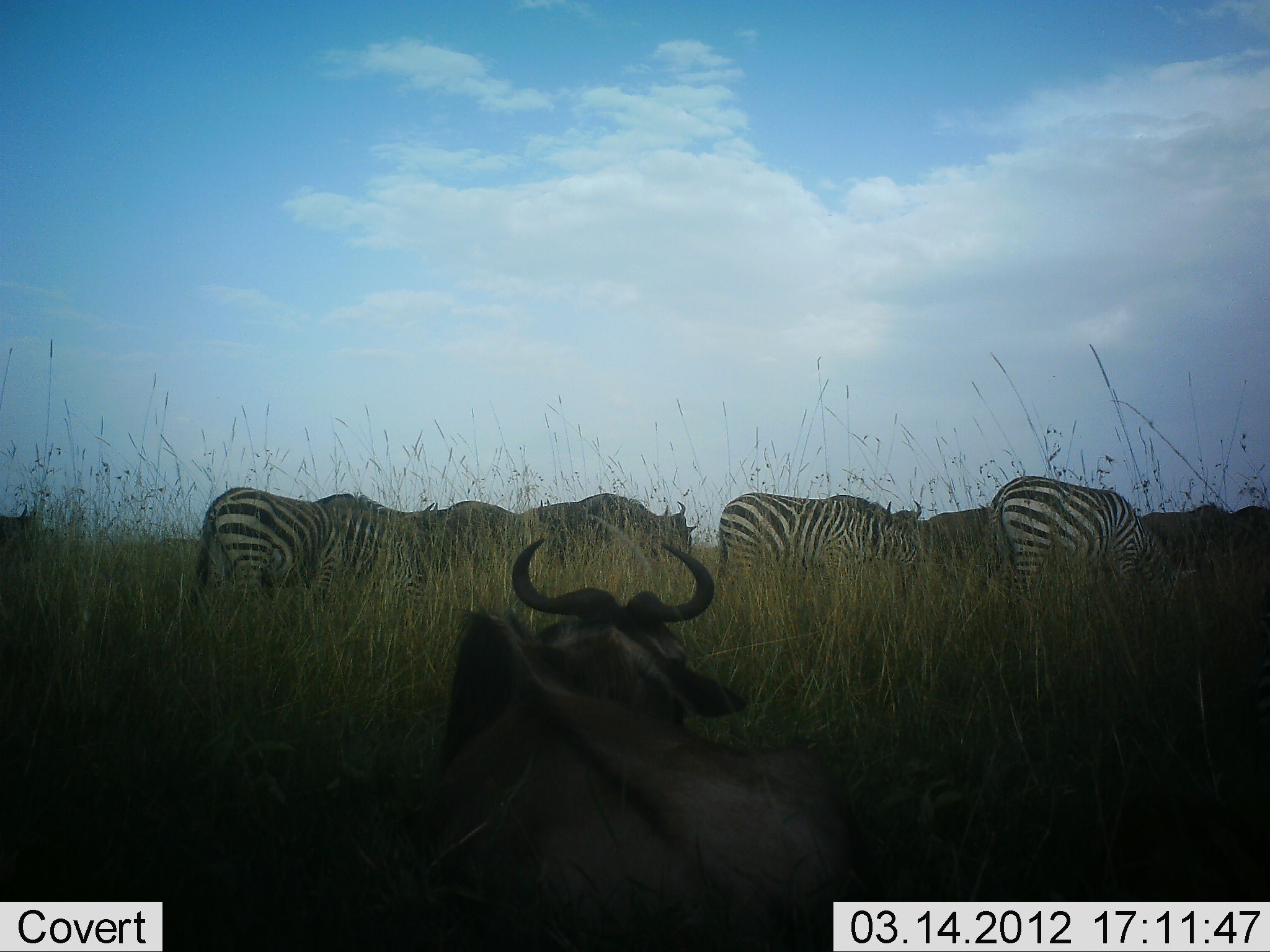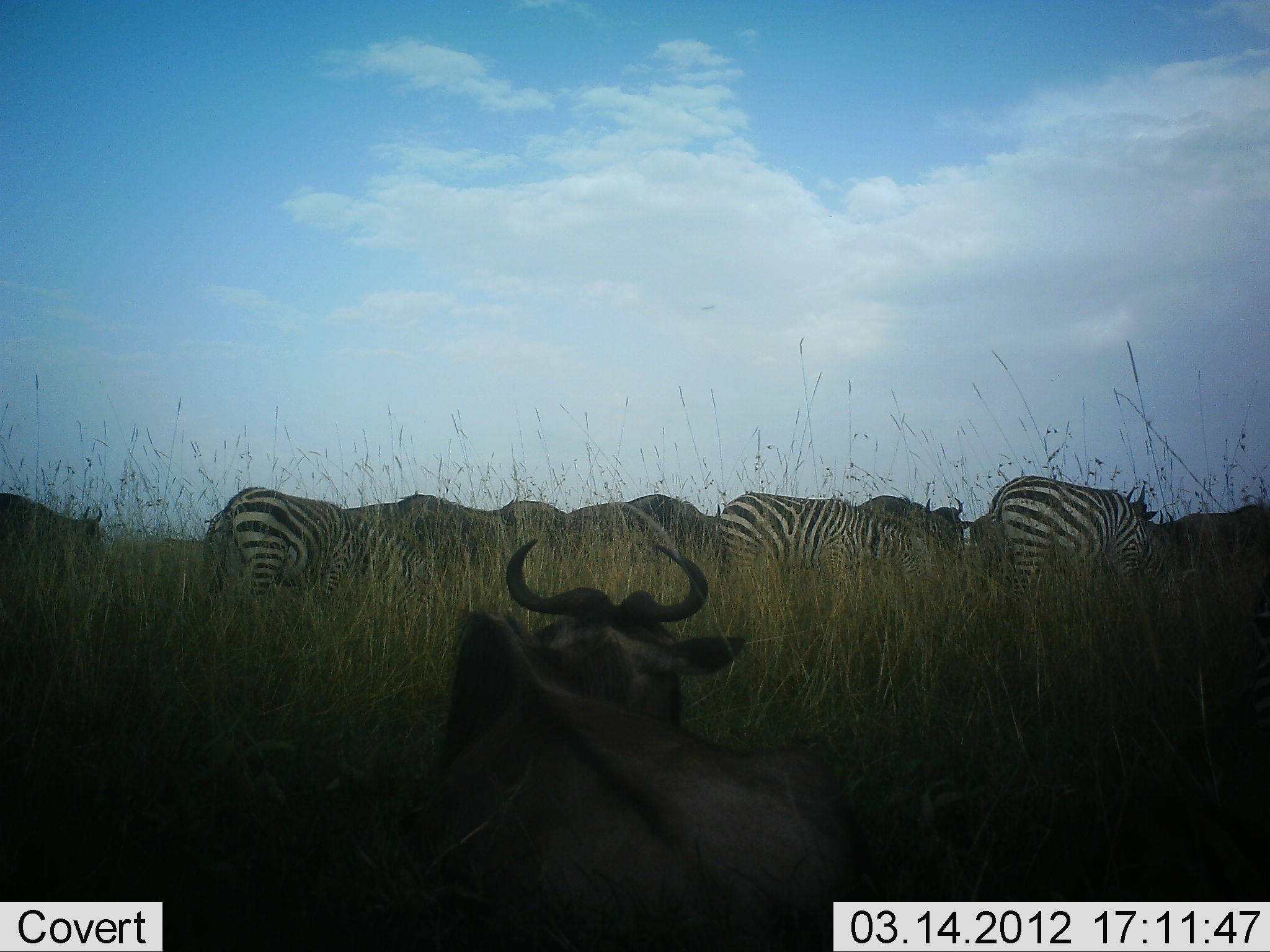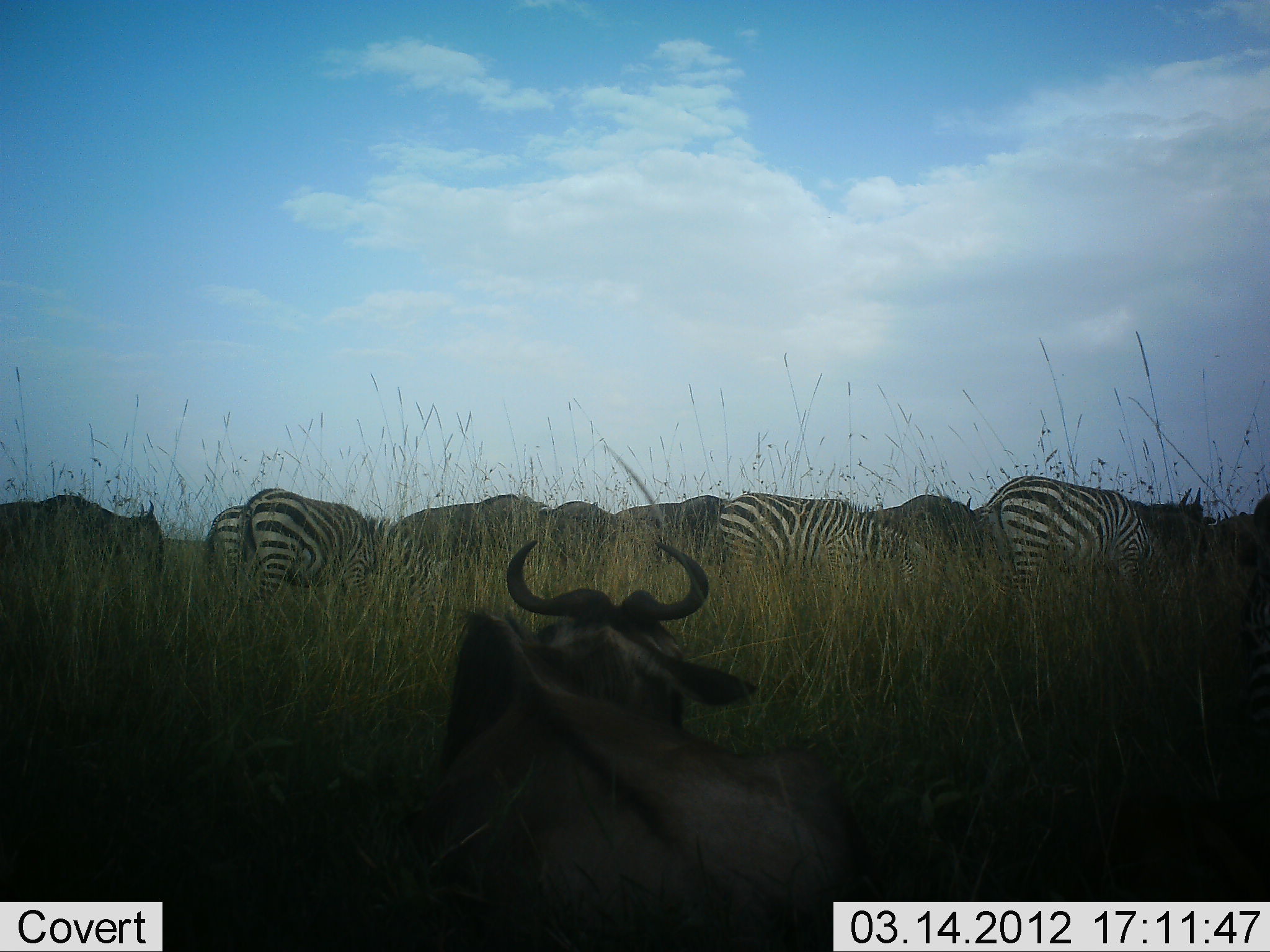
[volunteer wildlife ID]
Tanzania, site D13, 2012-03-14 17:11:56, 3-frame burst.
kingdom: Animalia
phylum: Chordata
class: Mammalia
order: Artiodactyla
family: Bovidae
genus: Connochaetes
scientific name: Connochaetes taurinus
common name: blue wildebeest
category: wildebeest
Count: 9.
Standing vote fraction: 12%.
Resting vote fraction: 100%.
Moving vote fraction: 88%.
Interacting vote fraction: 0%.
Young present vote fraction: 0%.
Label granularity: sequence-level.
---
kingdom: Animalia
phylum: Chordata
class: Mammalia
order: Perissodactyla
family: Equidae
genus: Equus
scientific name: Equus quagga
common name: plains zebra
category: zebra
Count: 4.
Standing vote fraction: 39%.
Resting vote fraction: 0%.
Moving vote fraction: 22%.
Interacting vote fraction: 0%.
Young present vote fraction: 0%.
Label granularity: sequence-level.